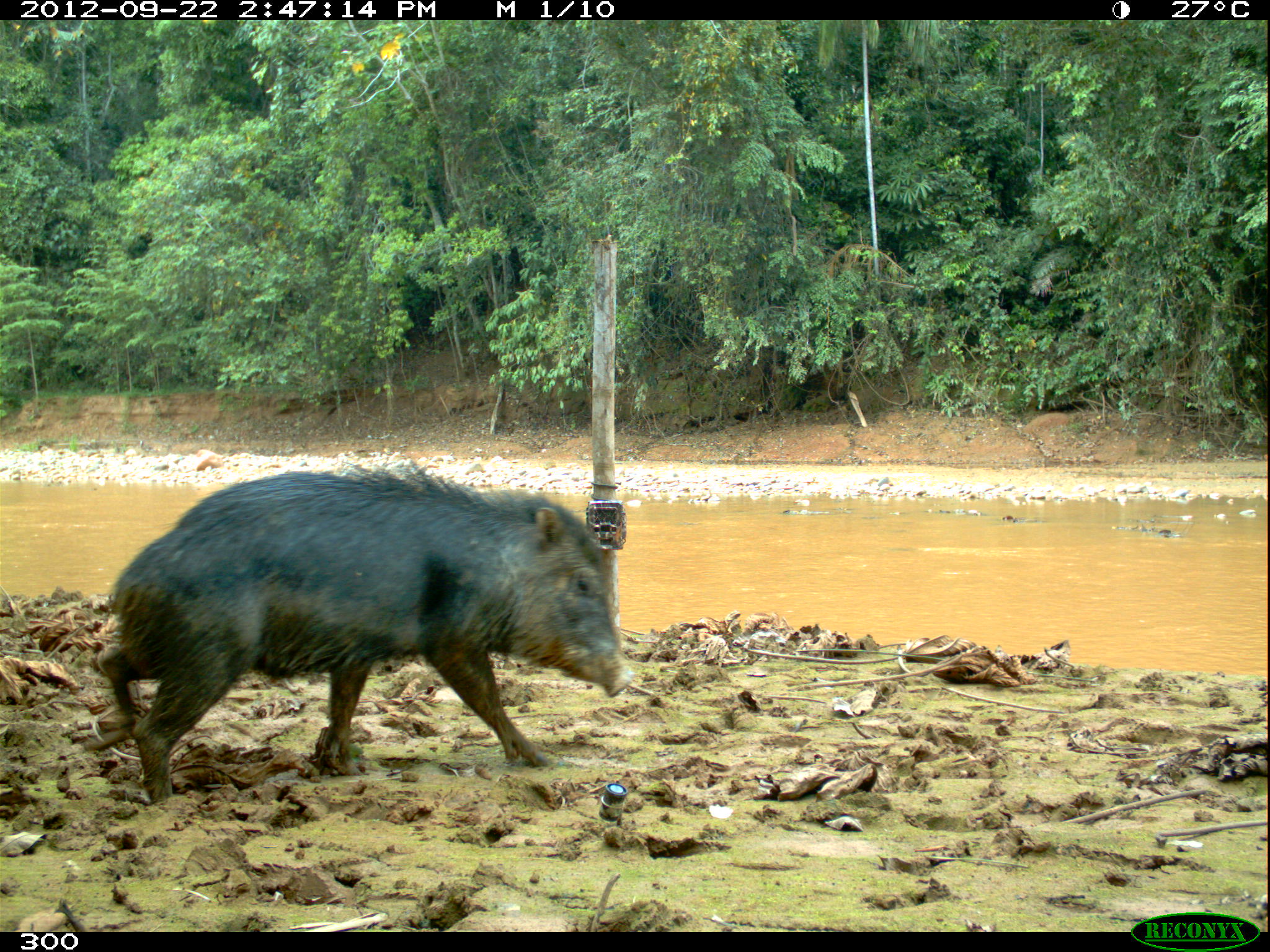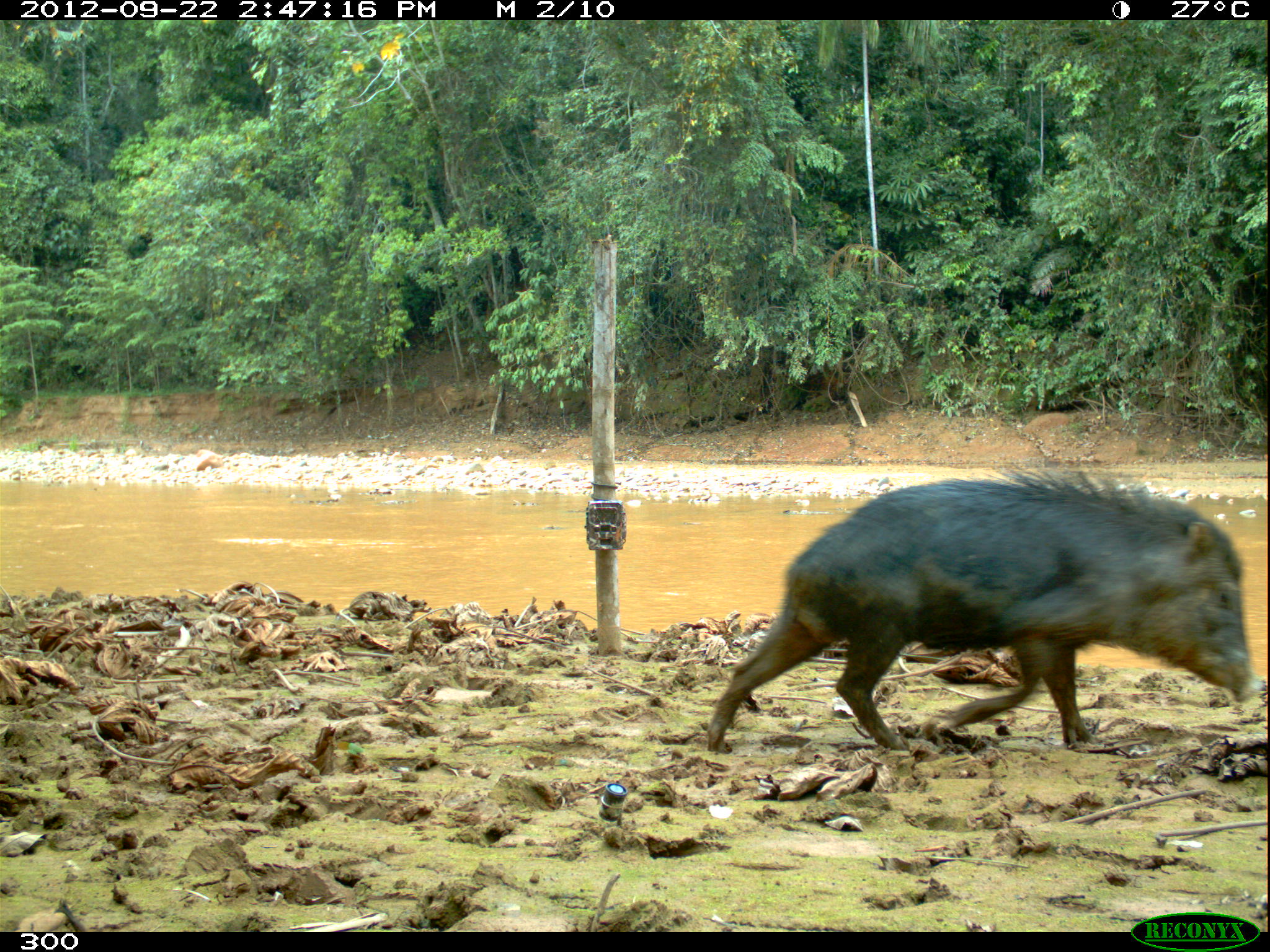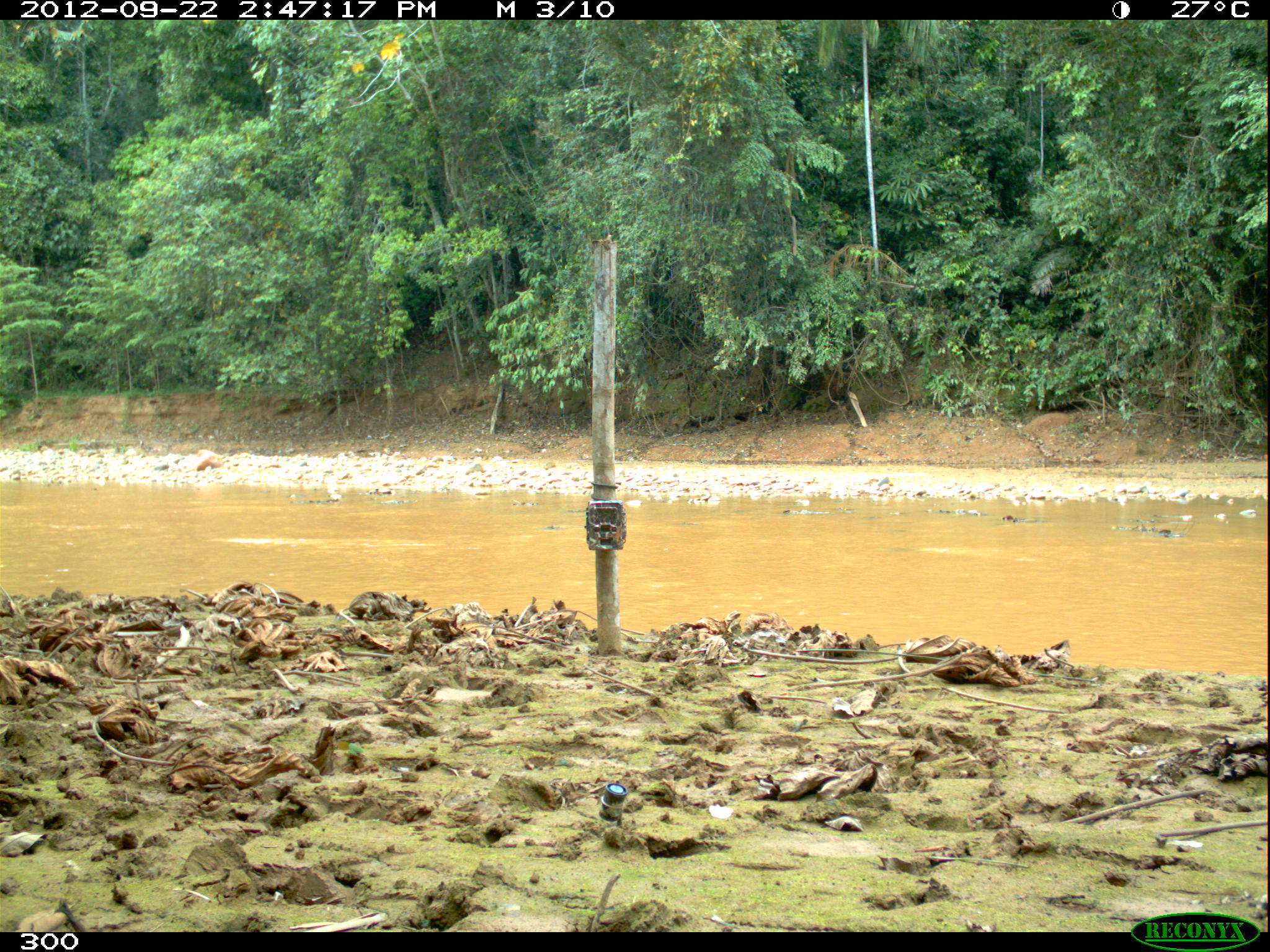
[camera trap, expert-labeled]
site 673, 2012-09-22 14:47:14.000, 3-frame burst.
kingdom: Animalia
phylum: Chordata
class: Mammalia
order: Artiodactyla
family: Tayassuidae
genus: Tayassu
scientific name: Tayassu pecari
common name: white-lipped peccary